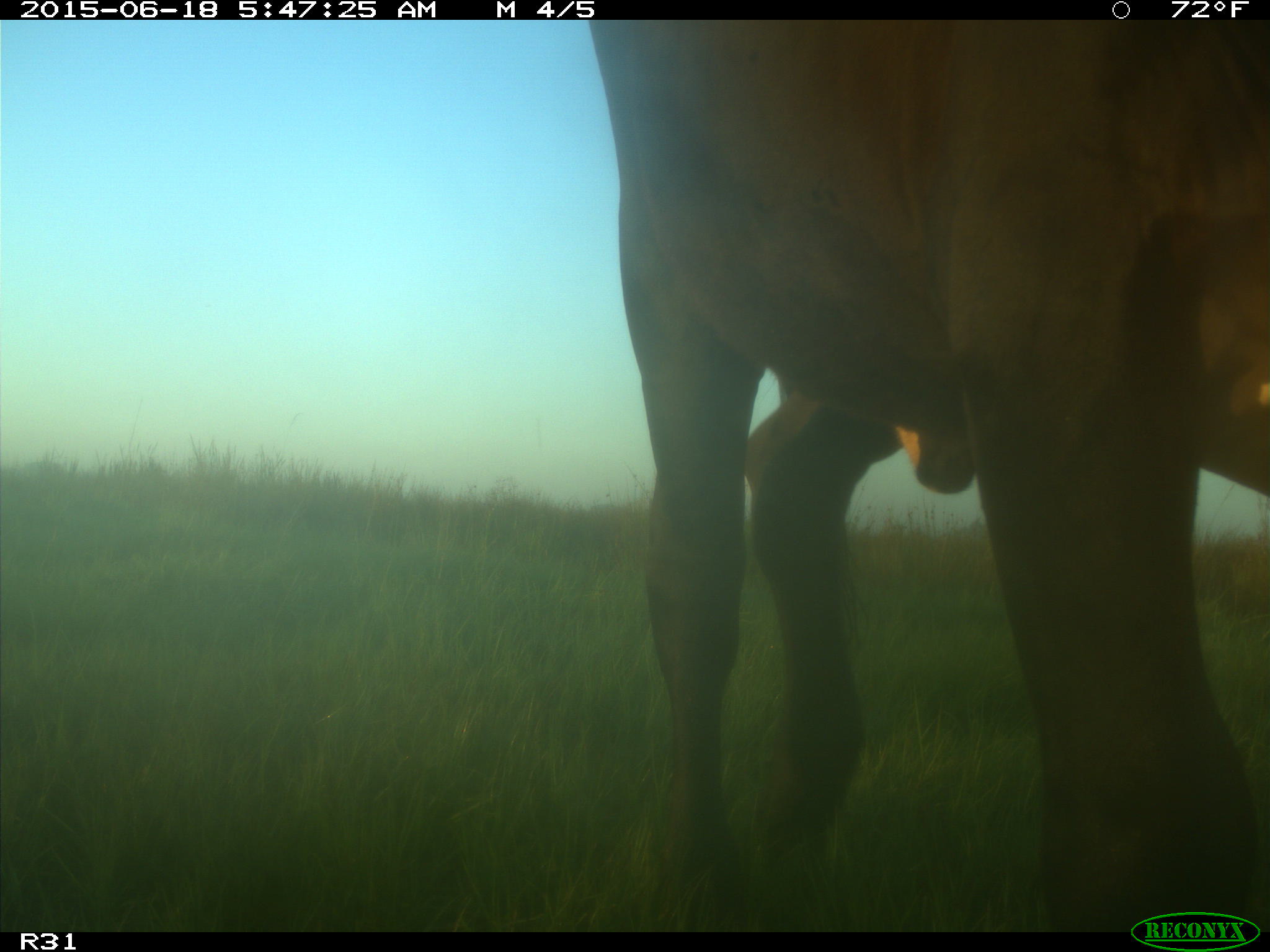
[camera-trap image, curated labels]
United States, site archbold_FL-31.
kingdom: Animalia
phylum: Chordata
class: Mammalia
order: Artiodactyla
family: Bovidae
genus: Bos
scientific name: Bos taurus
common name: domestic cow